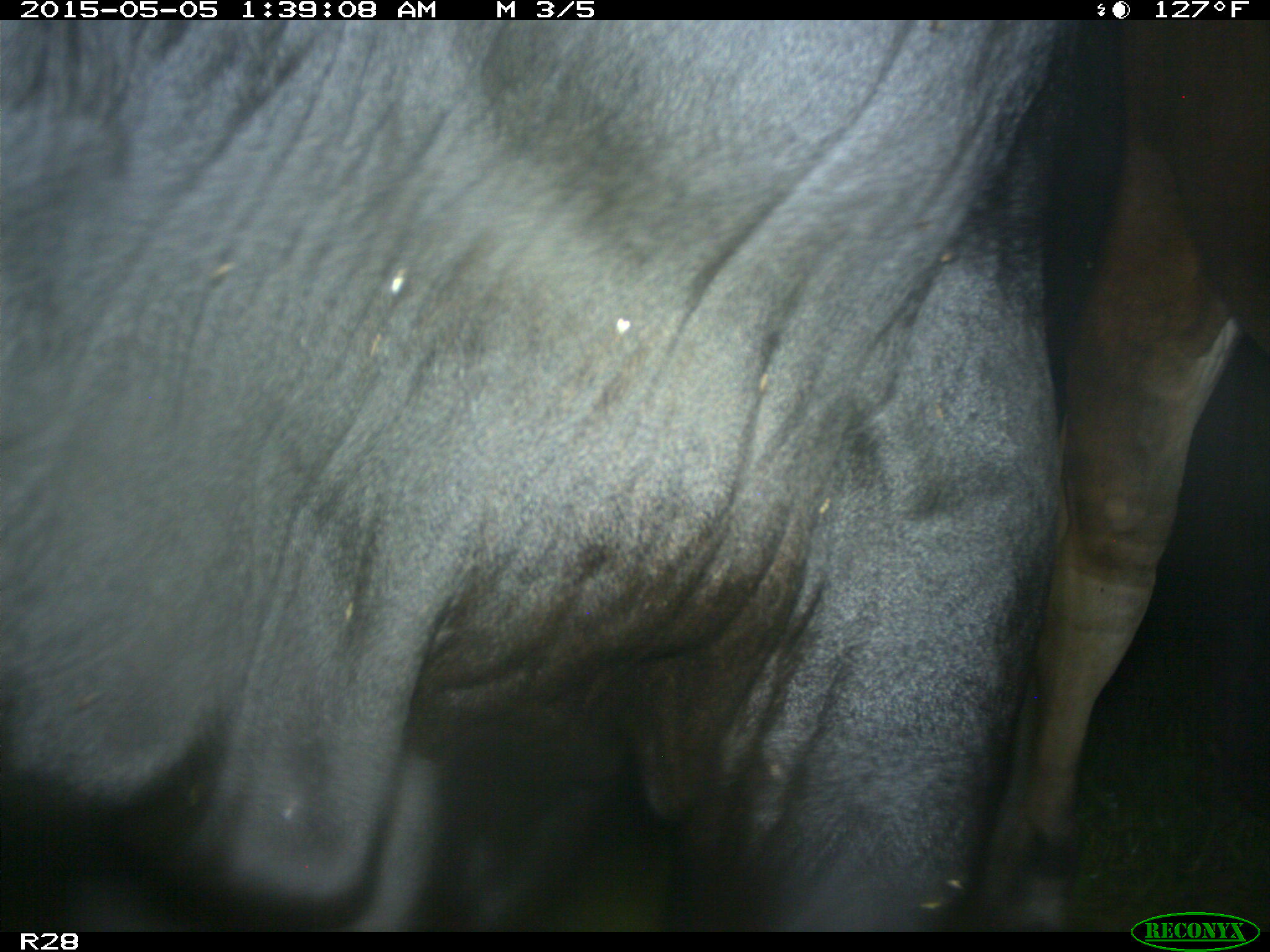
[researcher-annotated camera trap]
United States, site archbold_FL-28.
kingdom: Animalia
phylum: Chordata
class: Mammalia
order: Artiodactyla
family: Bovidae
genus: Bos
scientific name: Bos taurus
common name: domestic cow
Bos taurus (domestic cow).